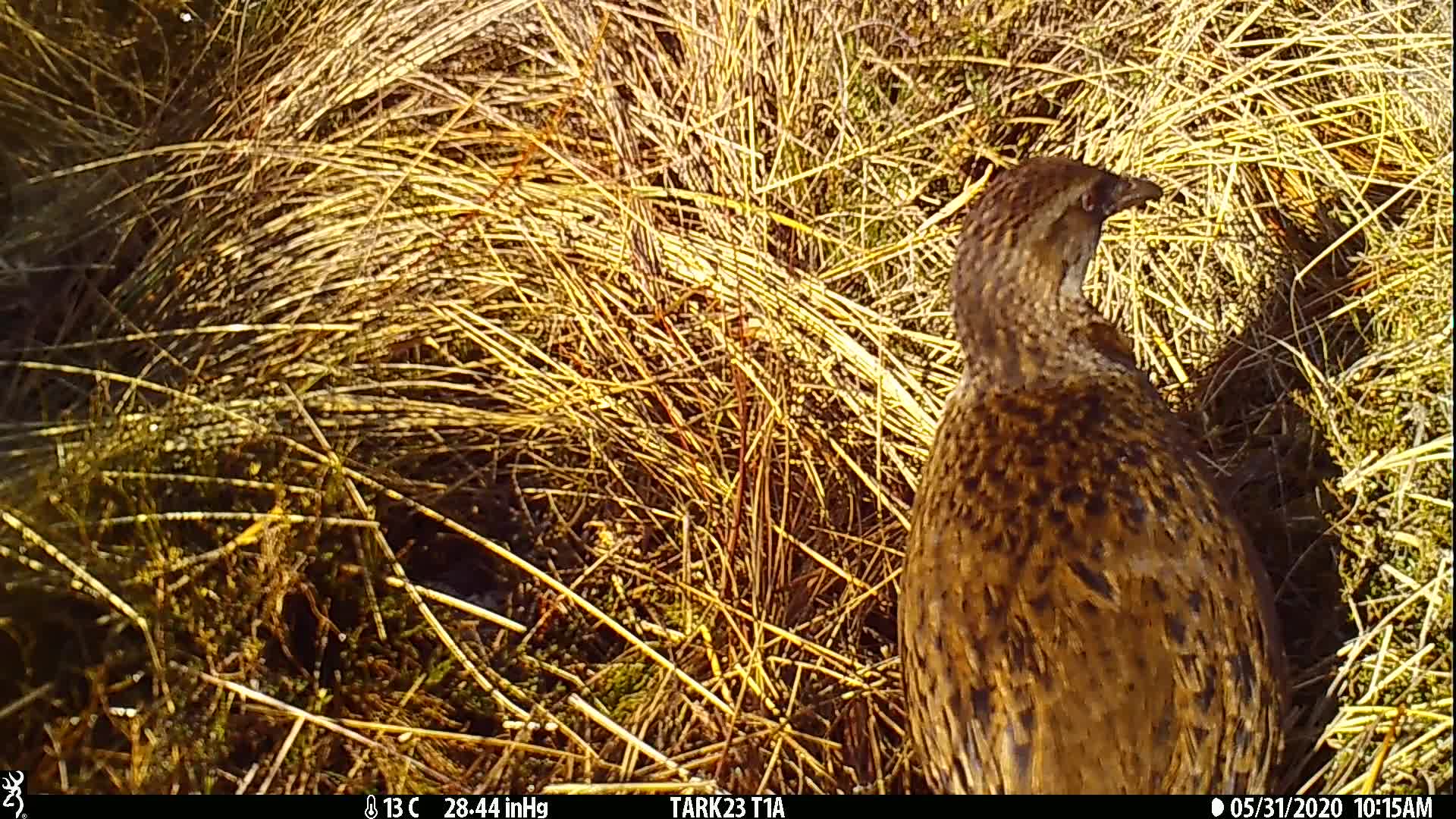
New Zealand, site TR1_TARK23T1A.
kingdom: Animalia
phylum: Chordata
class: Aves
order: Gruiformes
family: Rallidae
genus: Gallirallus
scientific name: Gallirallus australis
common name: weka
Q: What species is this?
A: Weka (Gallirallus australis).